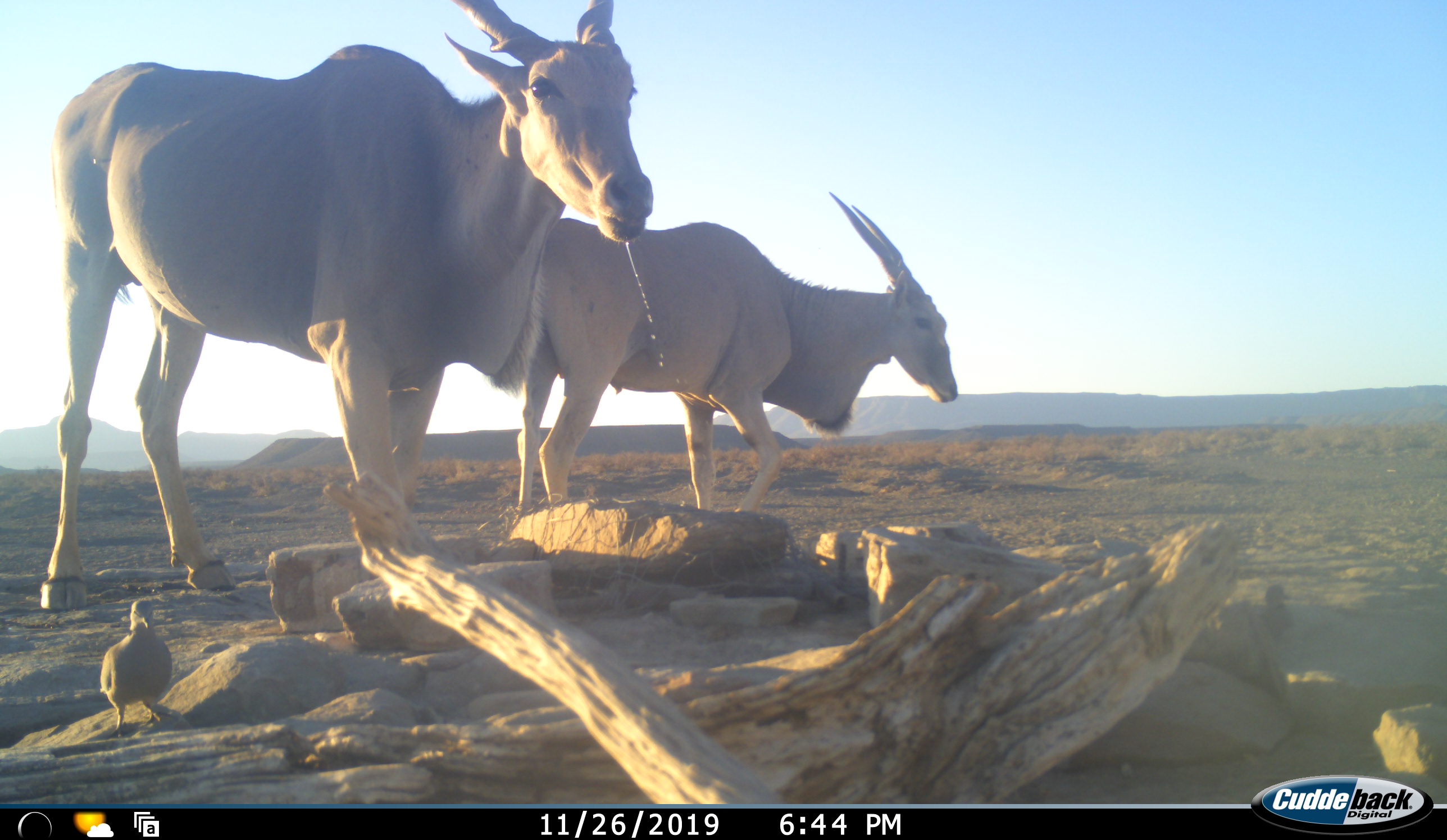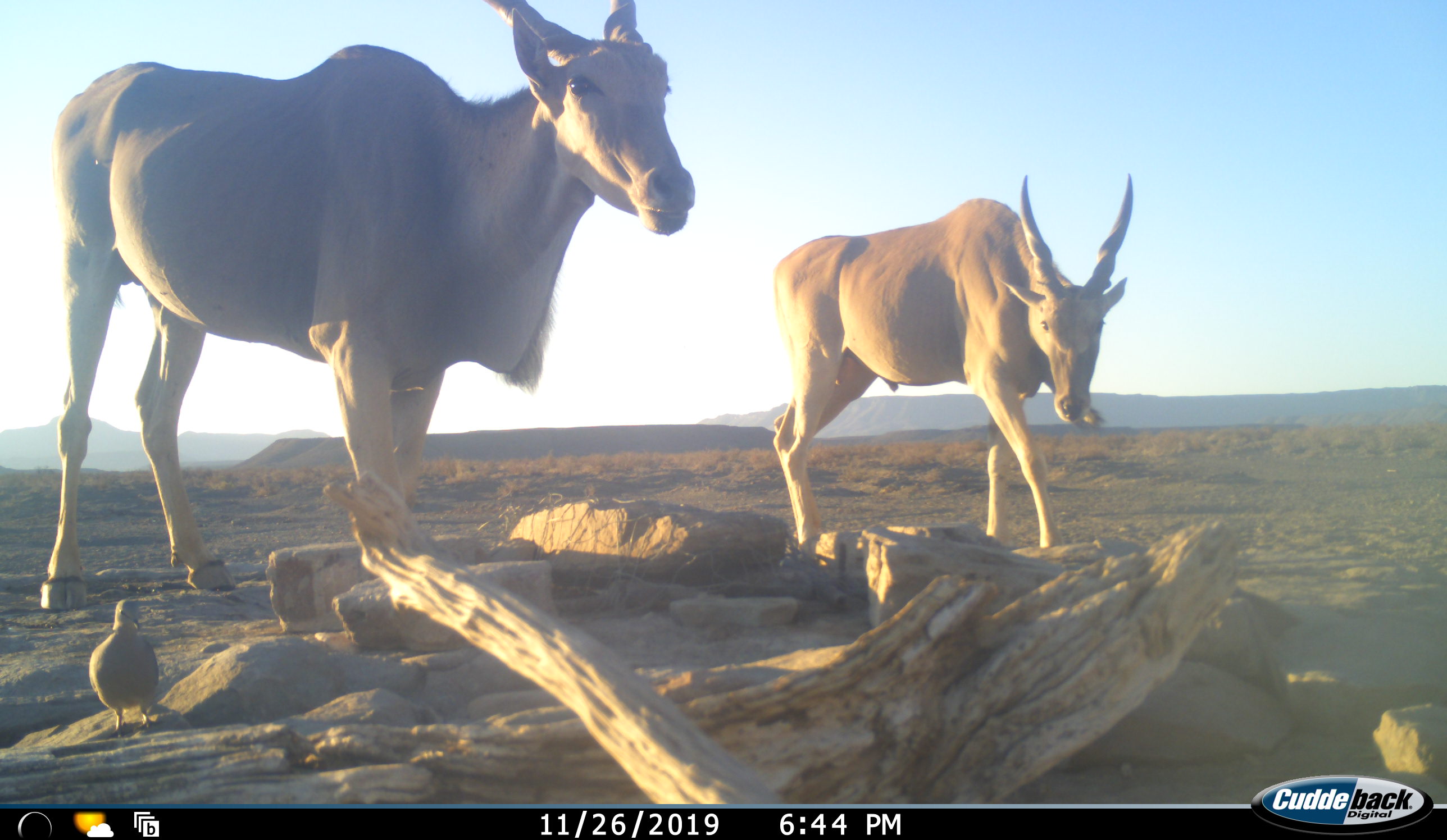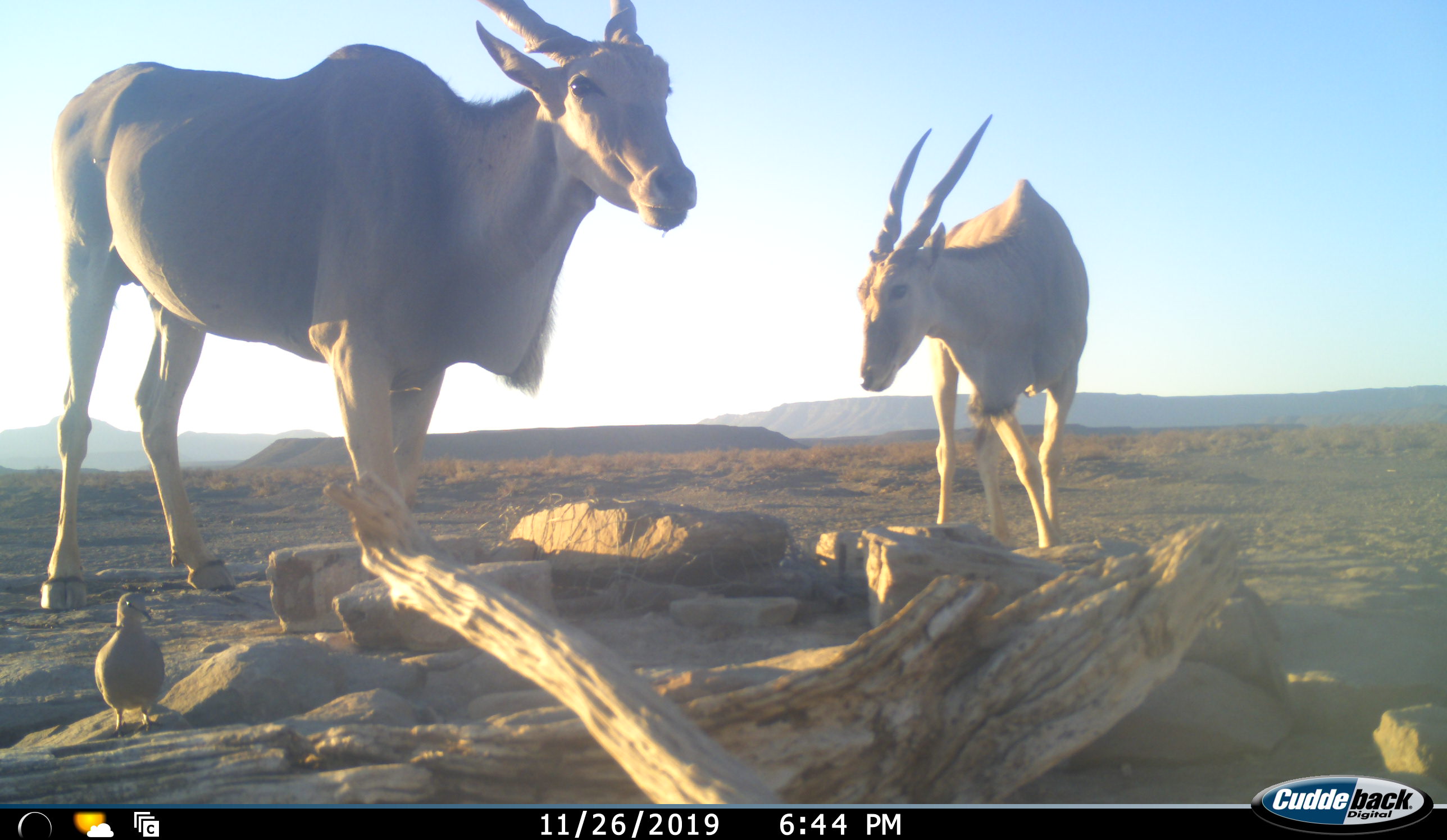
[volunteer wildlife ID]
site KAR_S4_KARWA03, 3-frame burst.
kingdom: Animalia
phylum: Chordata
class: Mammalia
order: Artiodactyla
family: Bovidae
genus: Tragelaphus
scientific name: Tragelaphus oryx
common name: eland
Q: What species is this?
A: Eland (Tragelaphus oryx).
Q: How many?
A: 2.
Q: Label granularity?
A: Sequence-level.